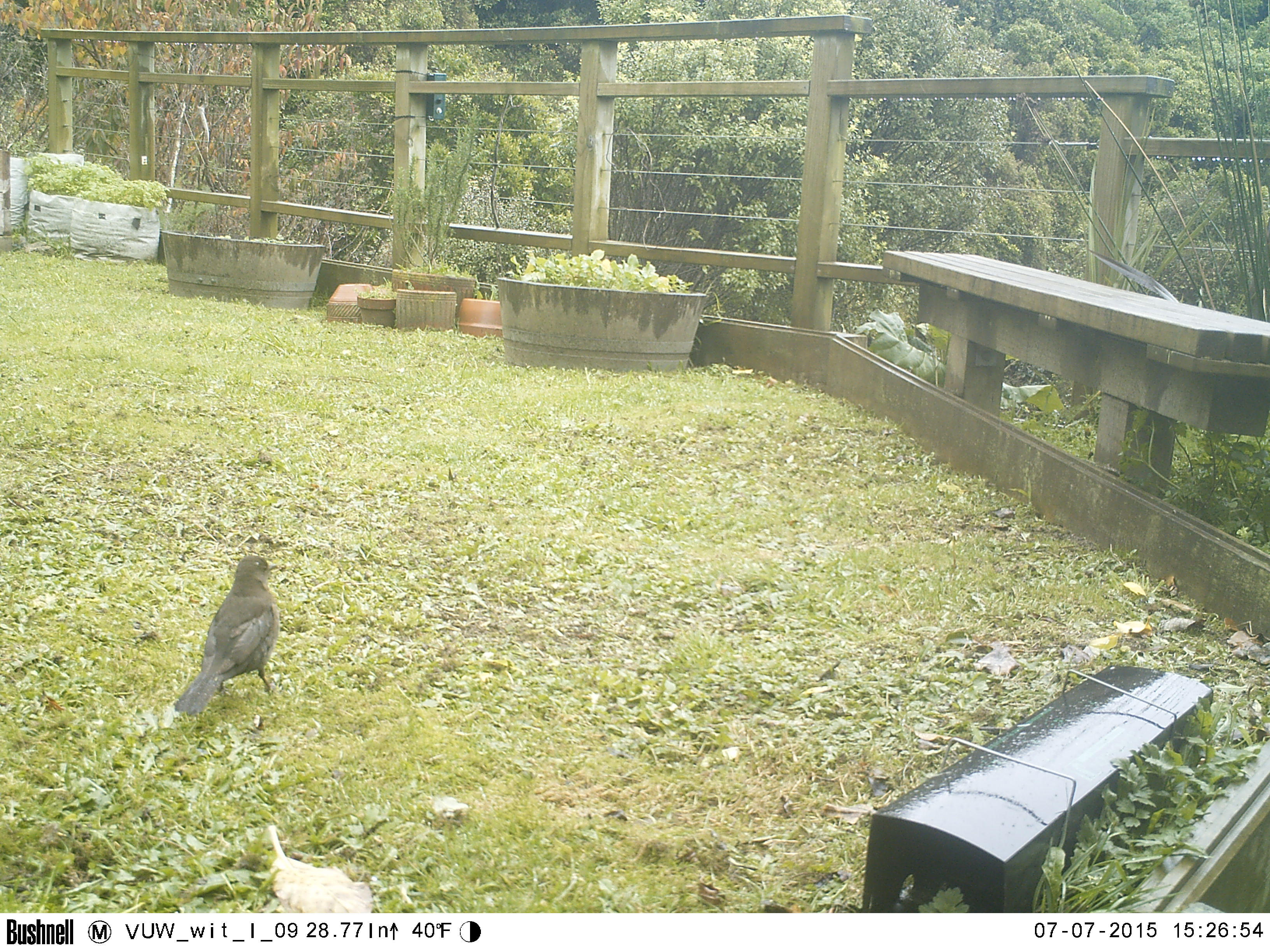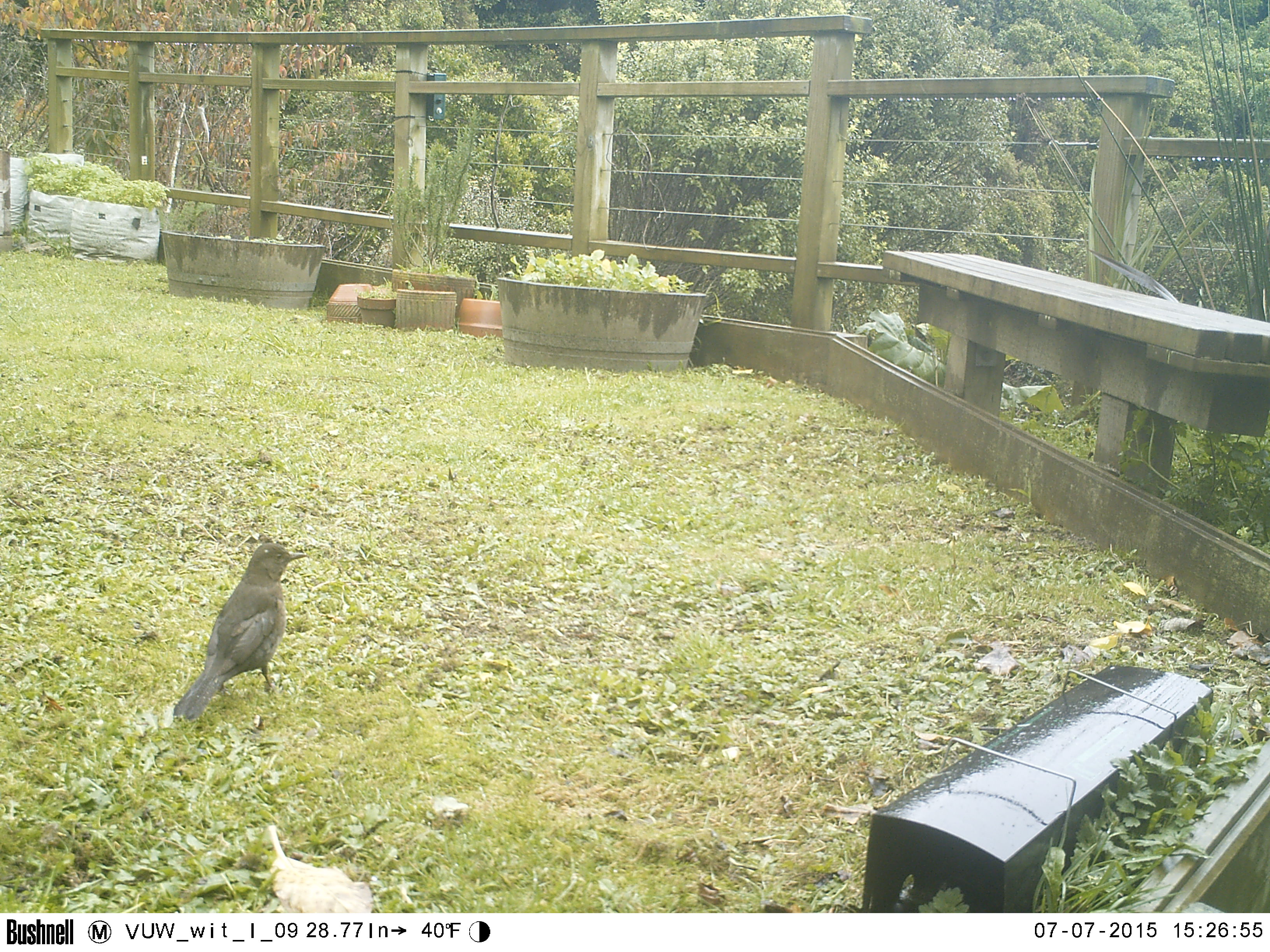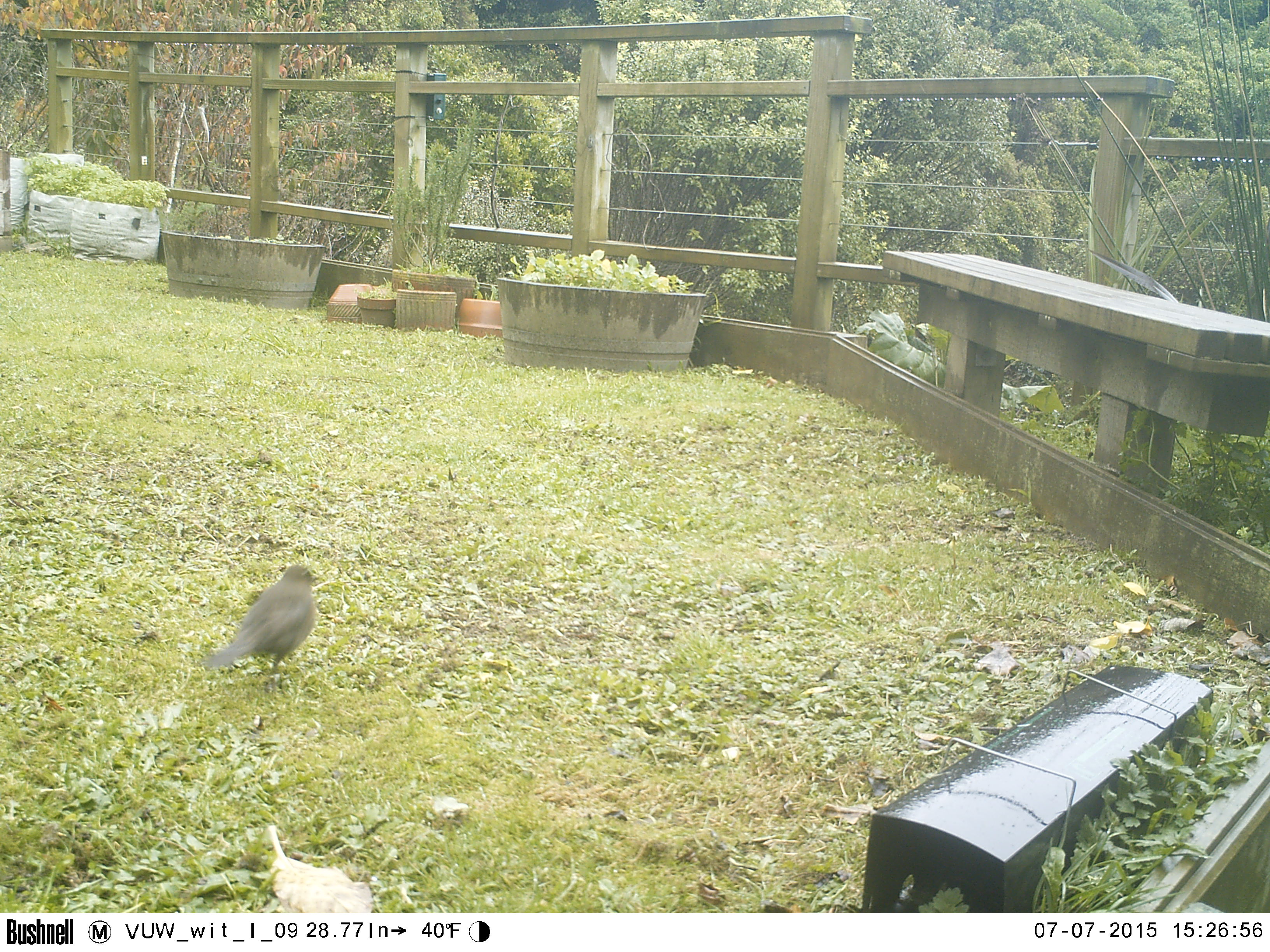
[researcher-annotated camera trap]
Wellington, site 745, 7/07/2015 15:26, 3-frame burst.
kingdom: Animalia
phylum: Chordata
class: Aves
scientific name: Aves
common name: bird